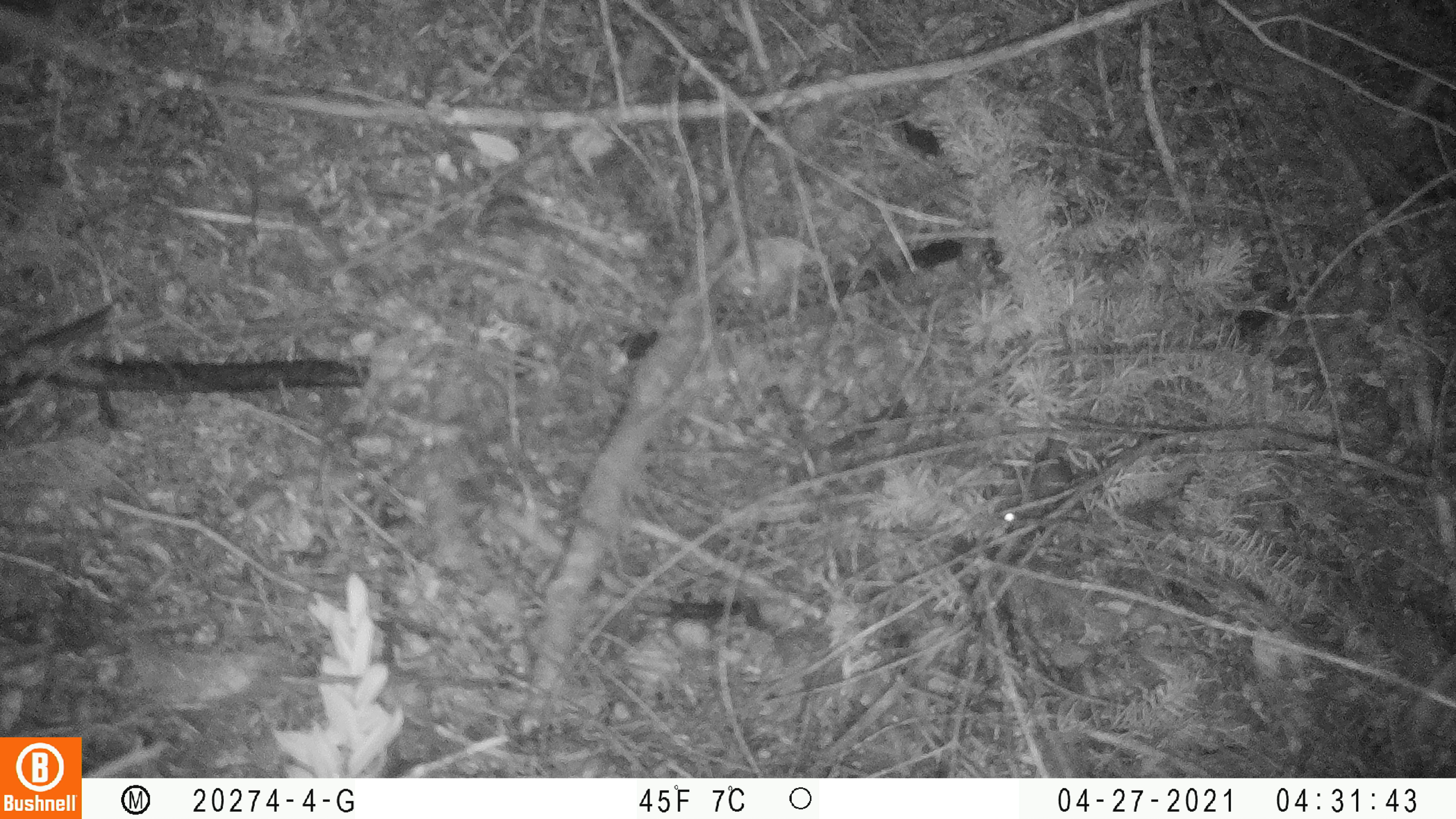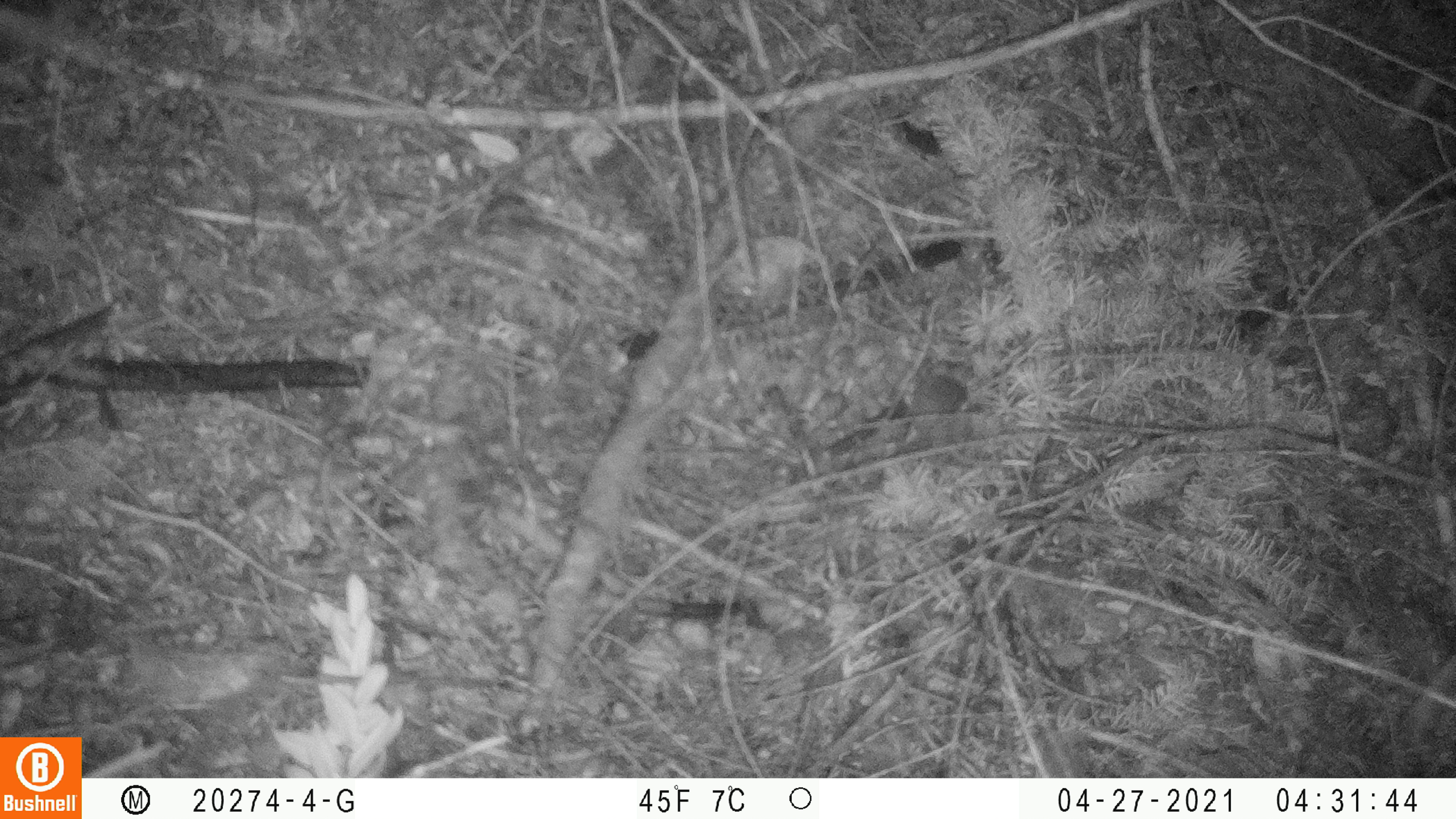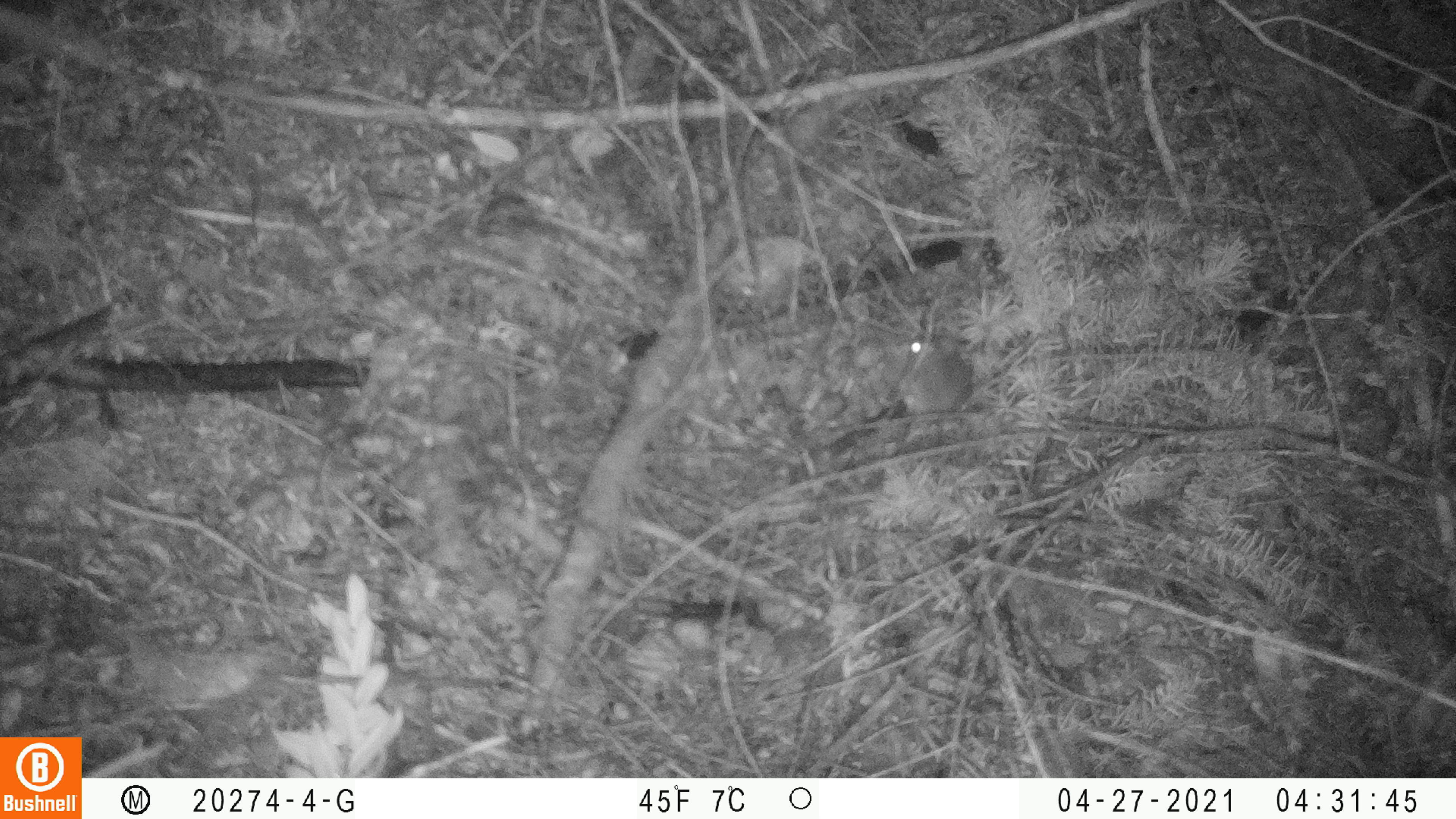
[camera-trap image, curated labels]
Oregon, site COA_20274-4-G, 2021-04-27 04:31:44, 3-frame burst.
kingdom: Animalia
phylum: Chordata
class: Mammalia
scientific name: Mammalia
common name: small mammal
Small mammal (Mammalia).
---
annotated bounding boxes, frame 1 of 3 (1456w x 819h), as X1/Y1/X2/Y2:
small mammal: 985/451/1081/535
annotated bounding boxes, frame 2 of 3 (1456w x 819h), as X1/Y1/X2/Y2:
small mammal: 899/369/974/440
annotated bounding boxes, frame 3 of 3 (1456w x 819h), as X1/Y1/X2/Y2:
small mammal: 887/330/983/431